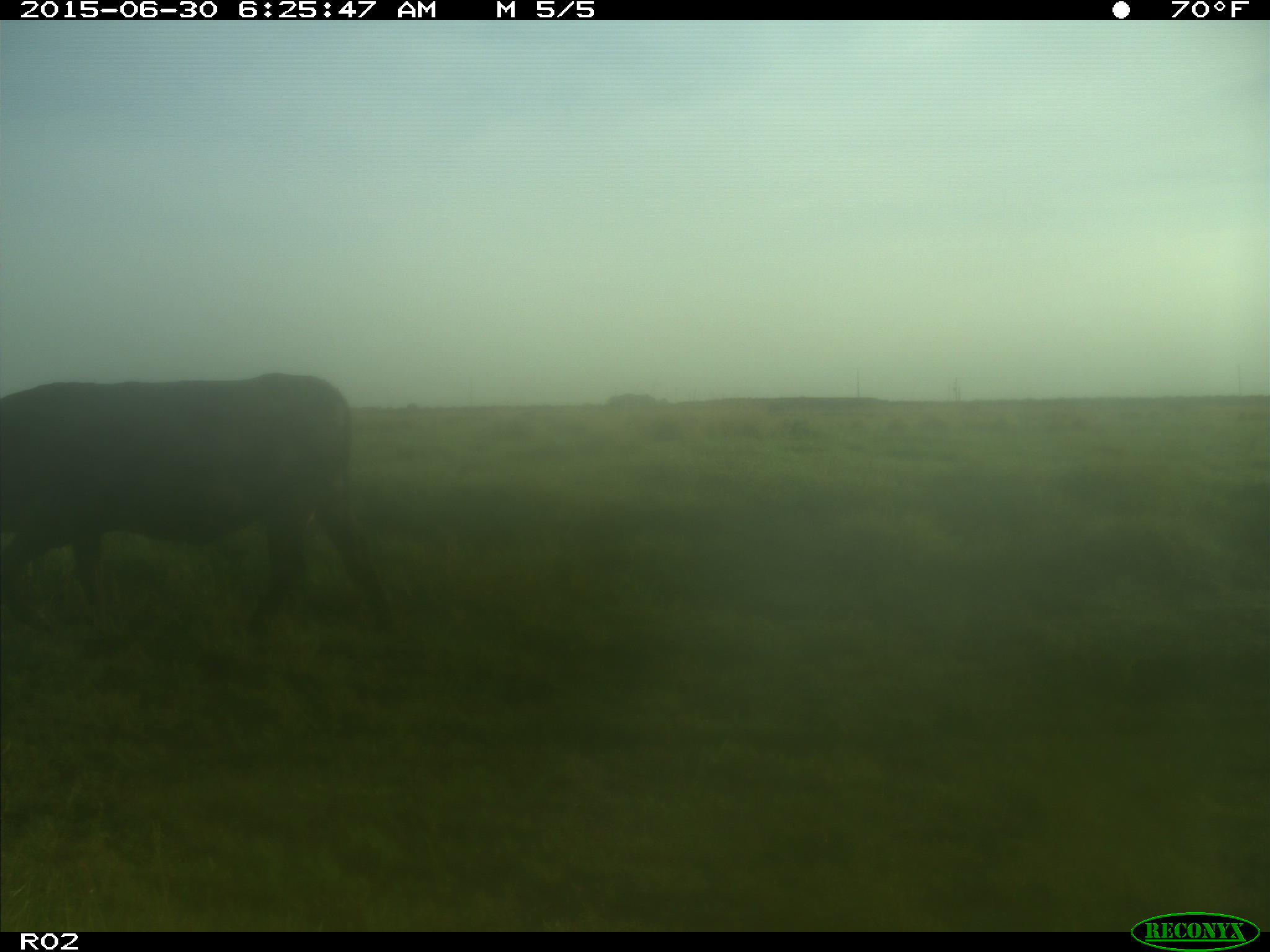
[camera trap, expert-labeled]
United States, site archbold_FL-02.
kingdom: Animalia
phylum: Chordata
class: Mammalia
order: Artiodactyla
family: Bovidae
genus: Bos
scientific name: Bos taurus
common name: domestic cow